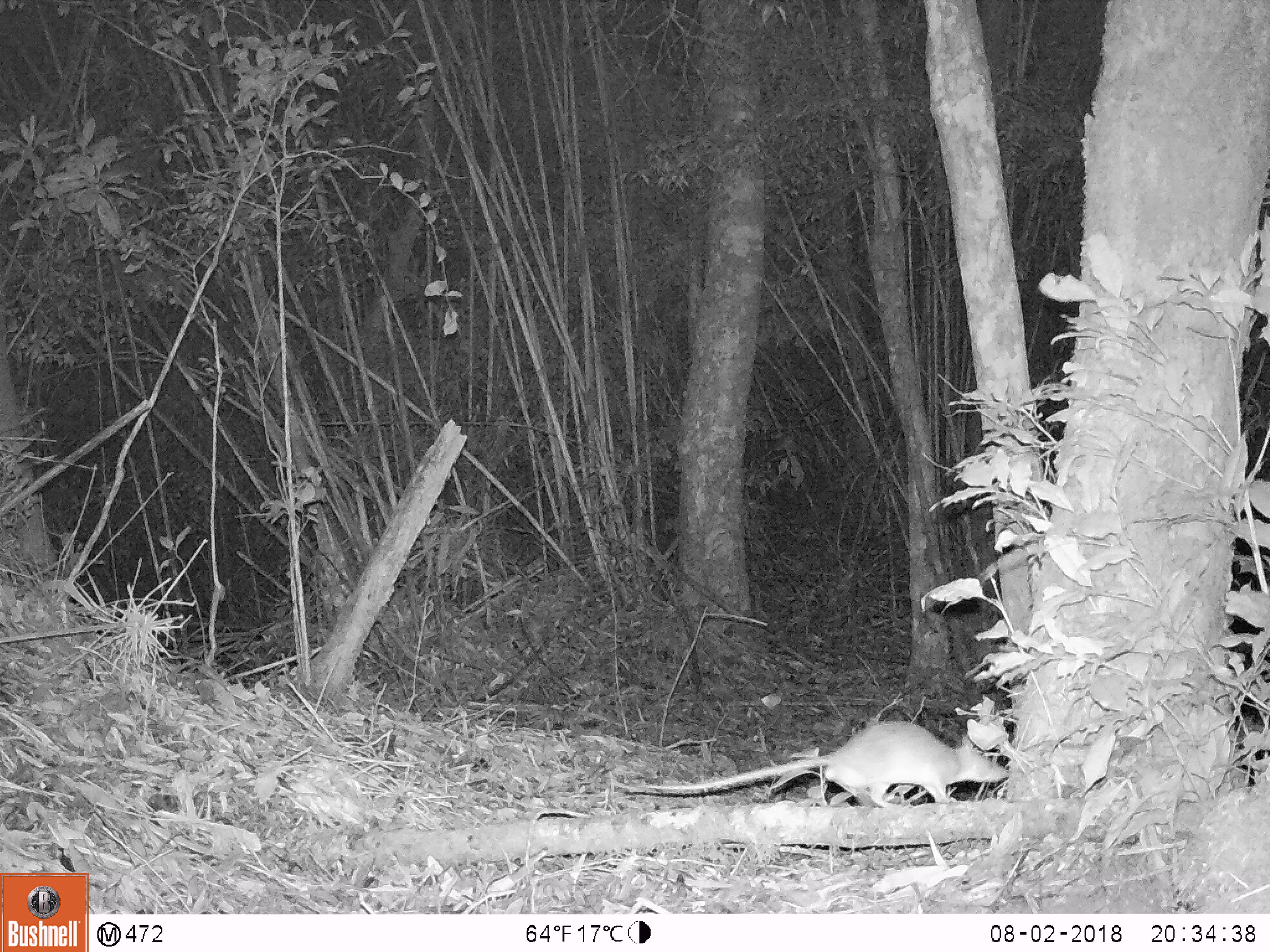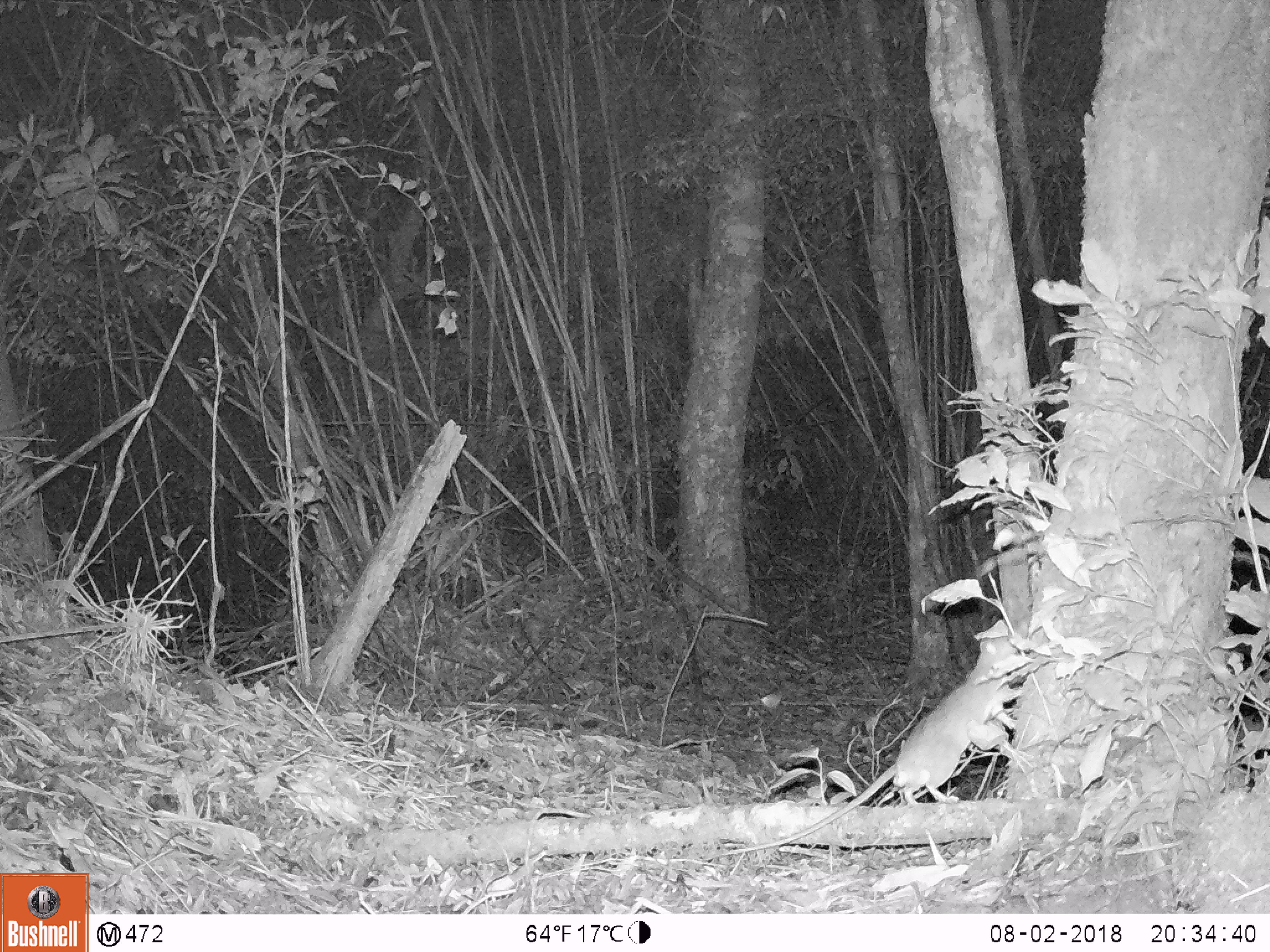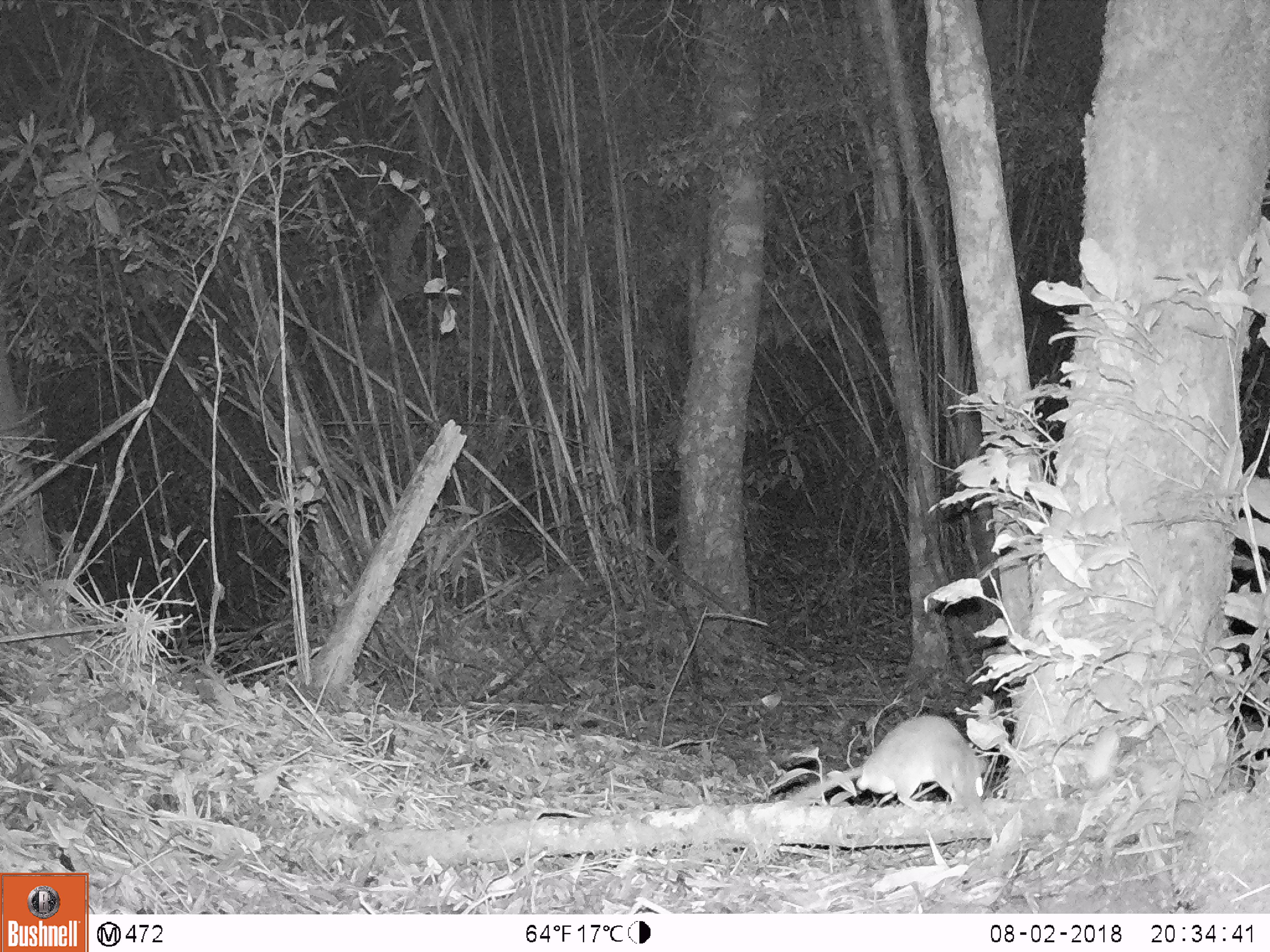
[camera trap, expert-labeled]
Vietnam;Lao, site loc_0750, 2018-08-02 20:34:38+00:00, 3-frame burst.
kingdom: Animalia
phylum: Chordata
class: Mammalia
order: Rodentia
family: Muridae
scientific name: Muridae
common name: old-world mice and rats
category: unidentified murid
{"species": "unidentified murid (old-world mice and rats) (Muridae)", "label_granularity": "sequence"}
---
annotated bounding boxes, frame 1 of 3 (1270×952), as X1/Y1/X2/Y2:
unidentified murid: 608/714/1009/805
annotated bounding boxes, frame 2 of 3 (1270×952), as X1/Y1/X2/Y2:
unidentified murid: 694/618/1060/858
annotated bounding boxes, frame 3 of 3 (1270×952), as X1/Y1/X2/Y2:
unidentified murid: 772/712/986/831